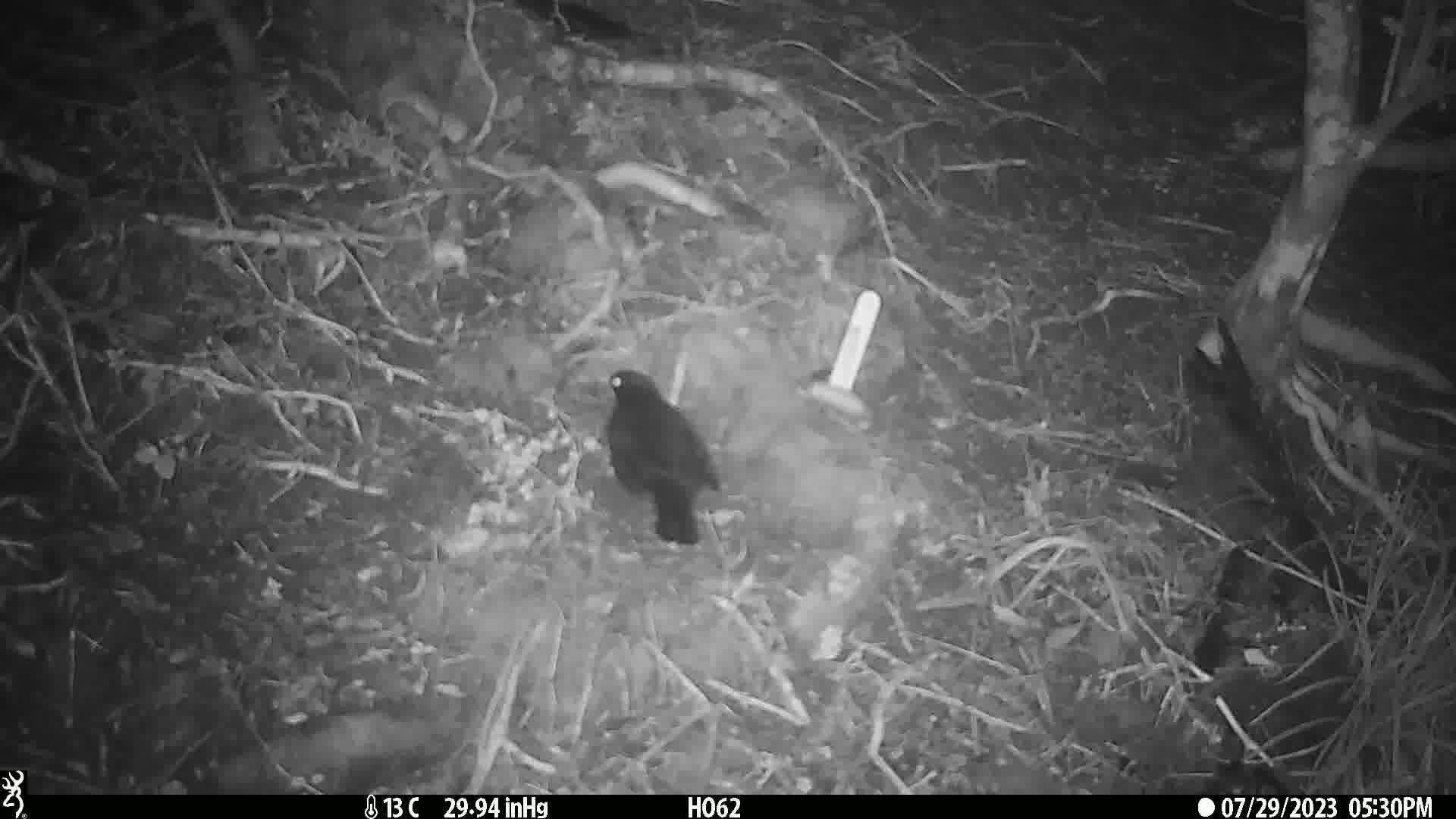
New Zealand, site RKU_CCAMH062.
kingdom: Animalia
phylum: Chordata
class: Aves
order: Passeriformes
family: Turdidae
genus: Turdus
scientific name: Turdus merula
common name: eurasian blackbird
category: blackbird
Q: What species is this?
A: Blackbird (eurasian blackbird) (Turdus merula).